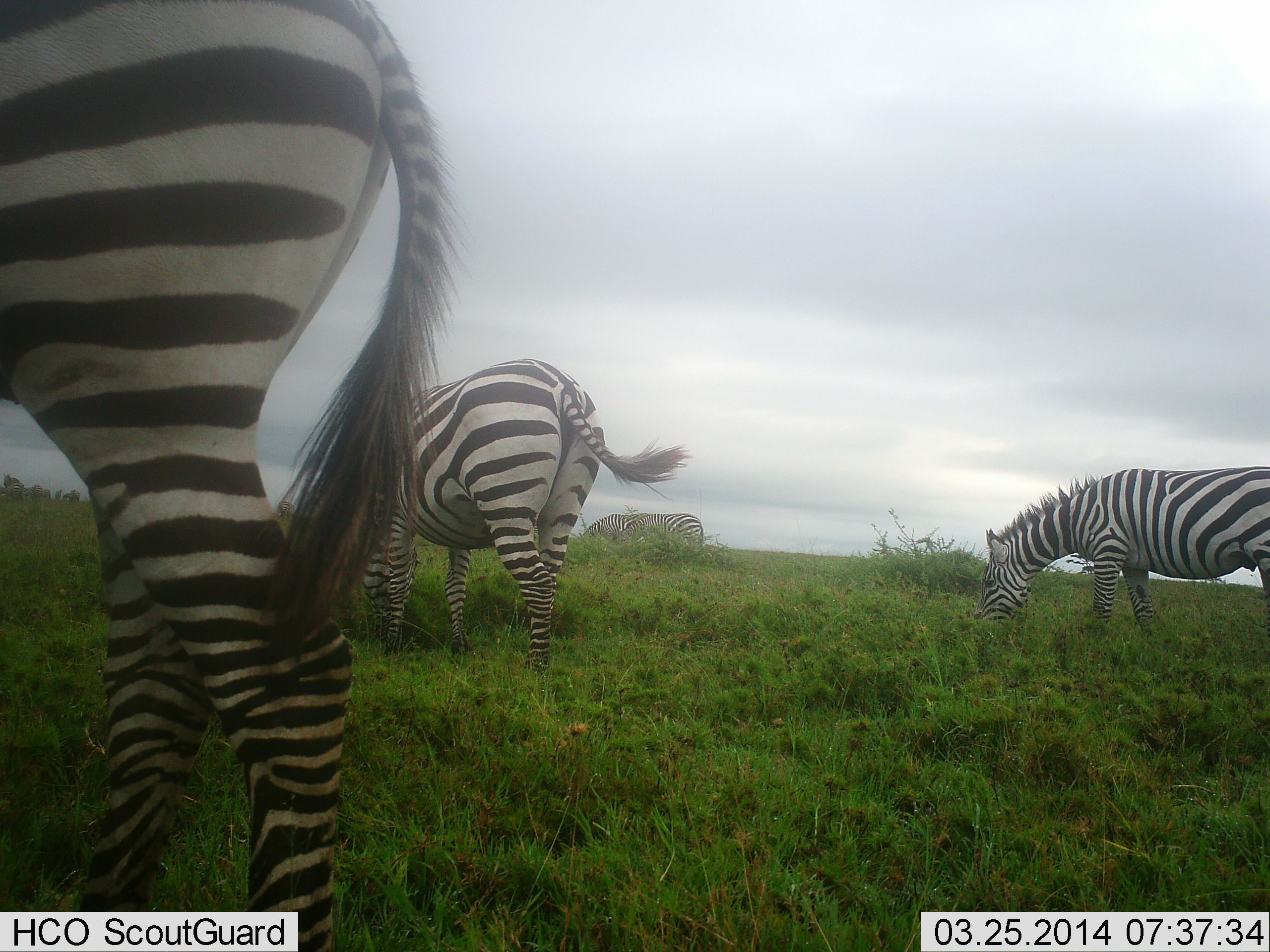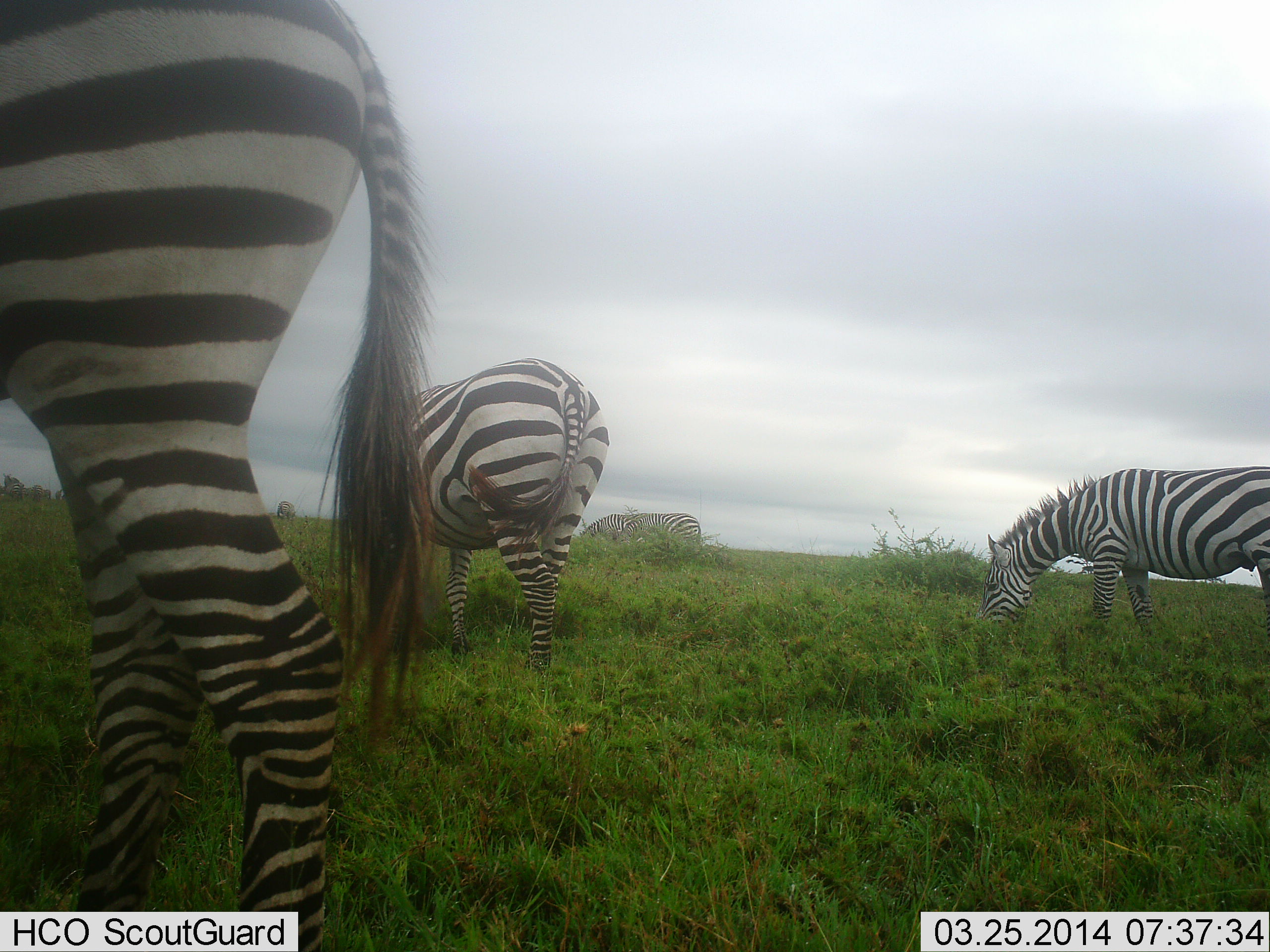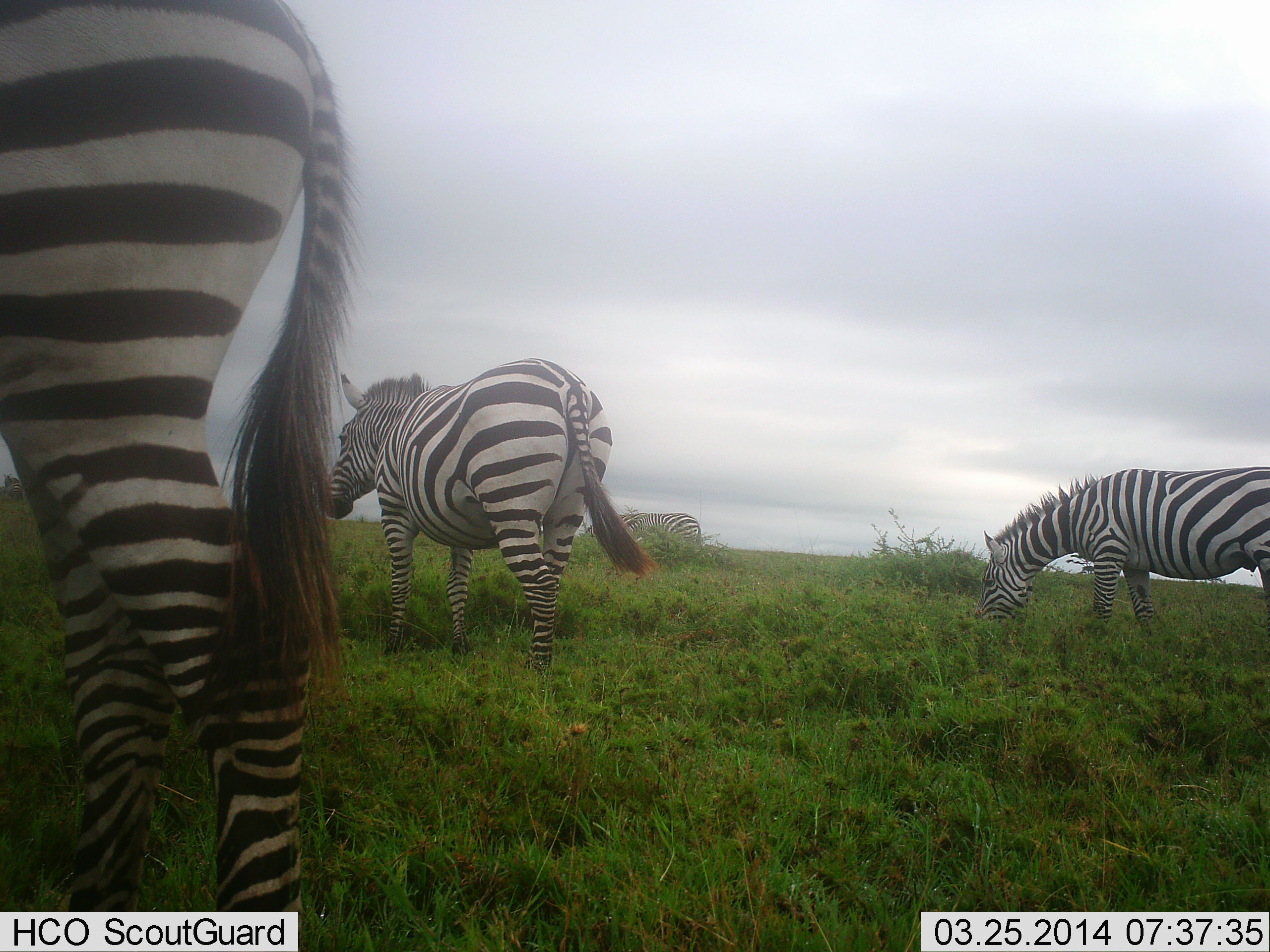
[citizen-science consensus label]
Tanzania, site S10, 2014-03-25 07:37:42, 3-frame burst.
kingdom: Animalia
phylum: Chordata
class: Mammalia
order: Perissodactyla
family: Equidae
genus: Equus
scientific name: Equus quagga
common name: plains zebra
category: zebra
Zebra (plains zebra) (Equus quagga), count 4. Behavior (volunteer vote fractions): standing 30%, resting 0%, moving 30%, interacting 0%. Young present (vote fraction): 0%. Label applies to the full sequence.